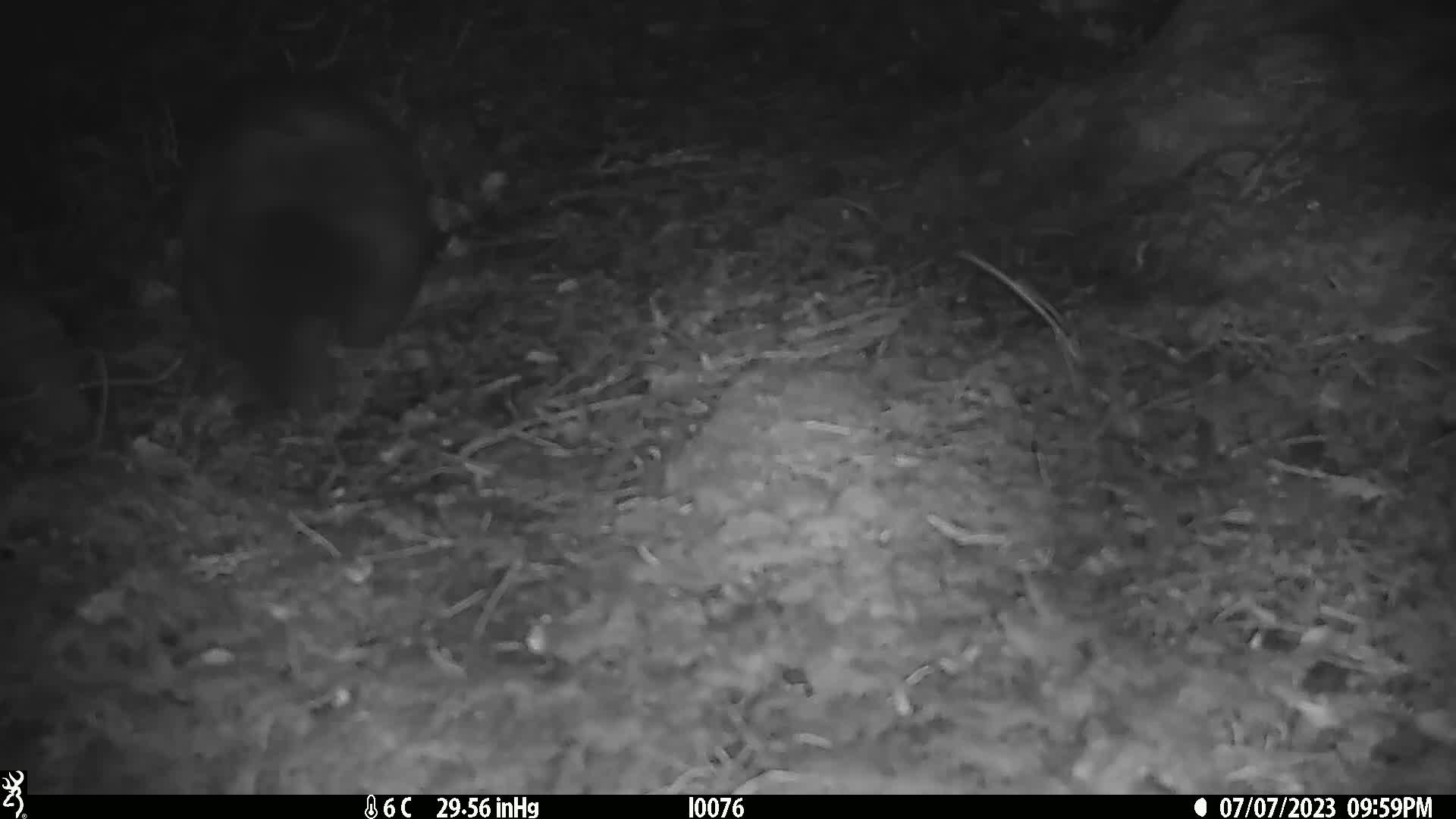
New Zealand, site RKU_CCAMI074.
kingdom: Animalia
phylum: Chordata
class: Mammalia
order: Diprotodontia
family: Phalangeridae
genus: Trichosurus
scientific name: Trichosurus vulpecula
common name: common brushtail possum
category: possum